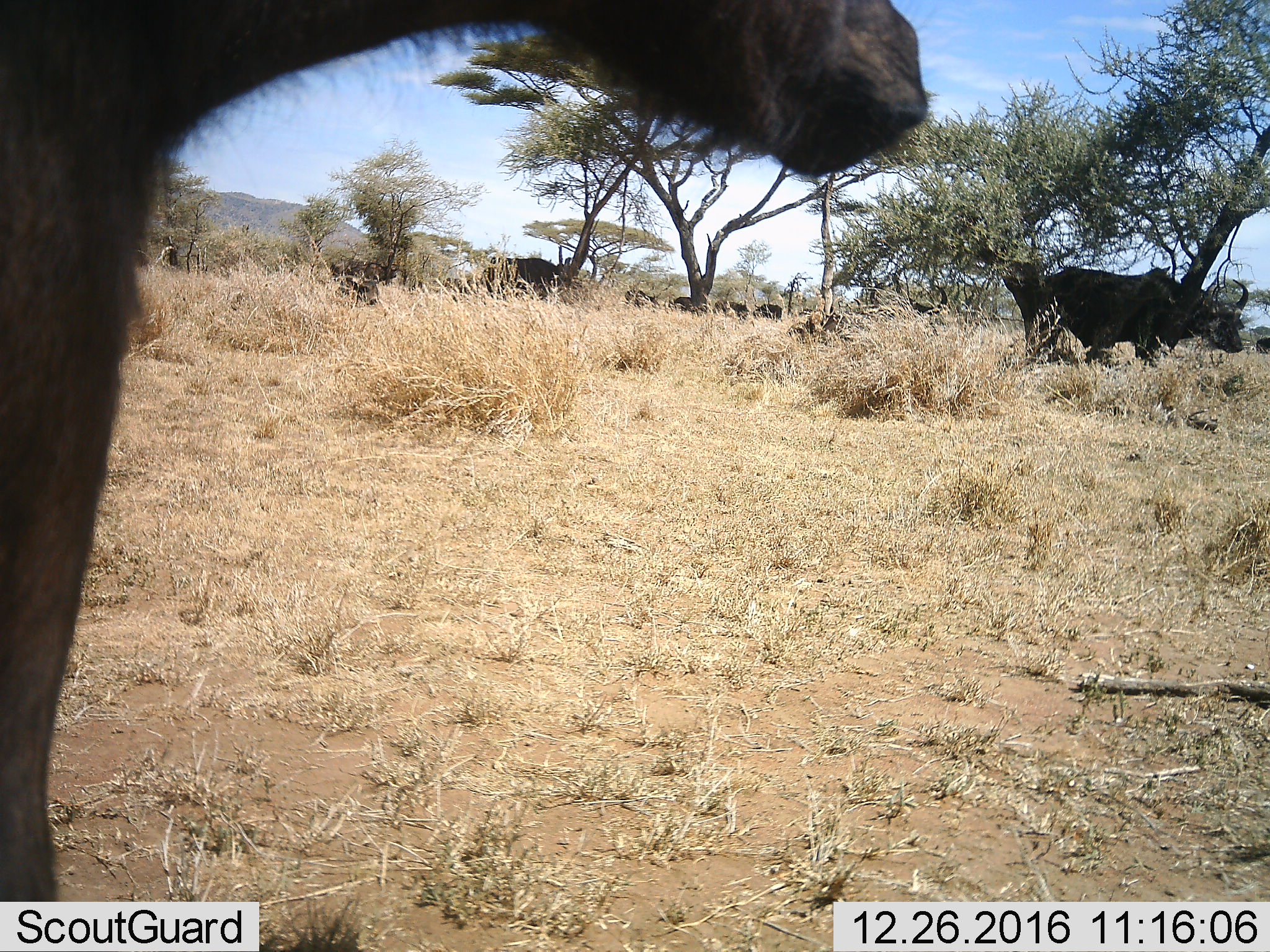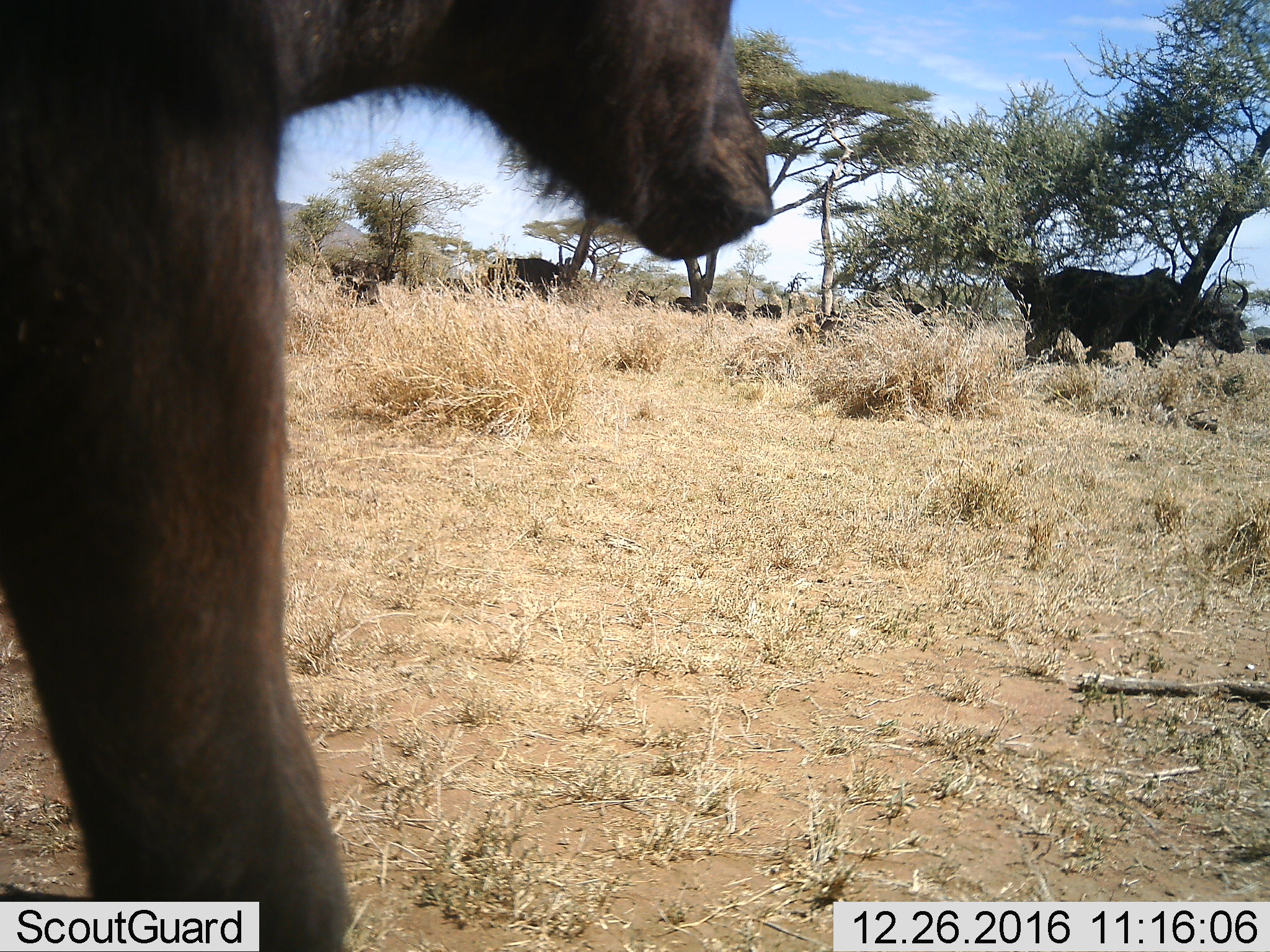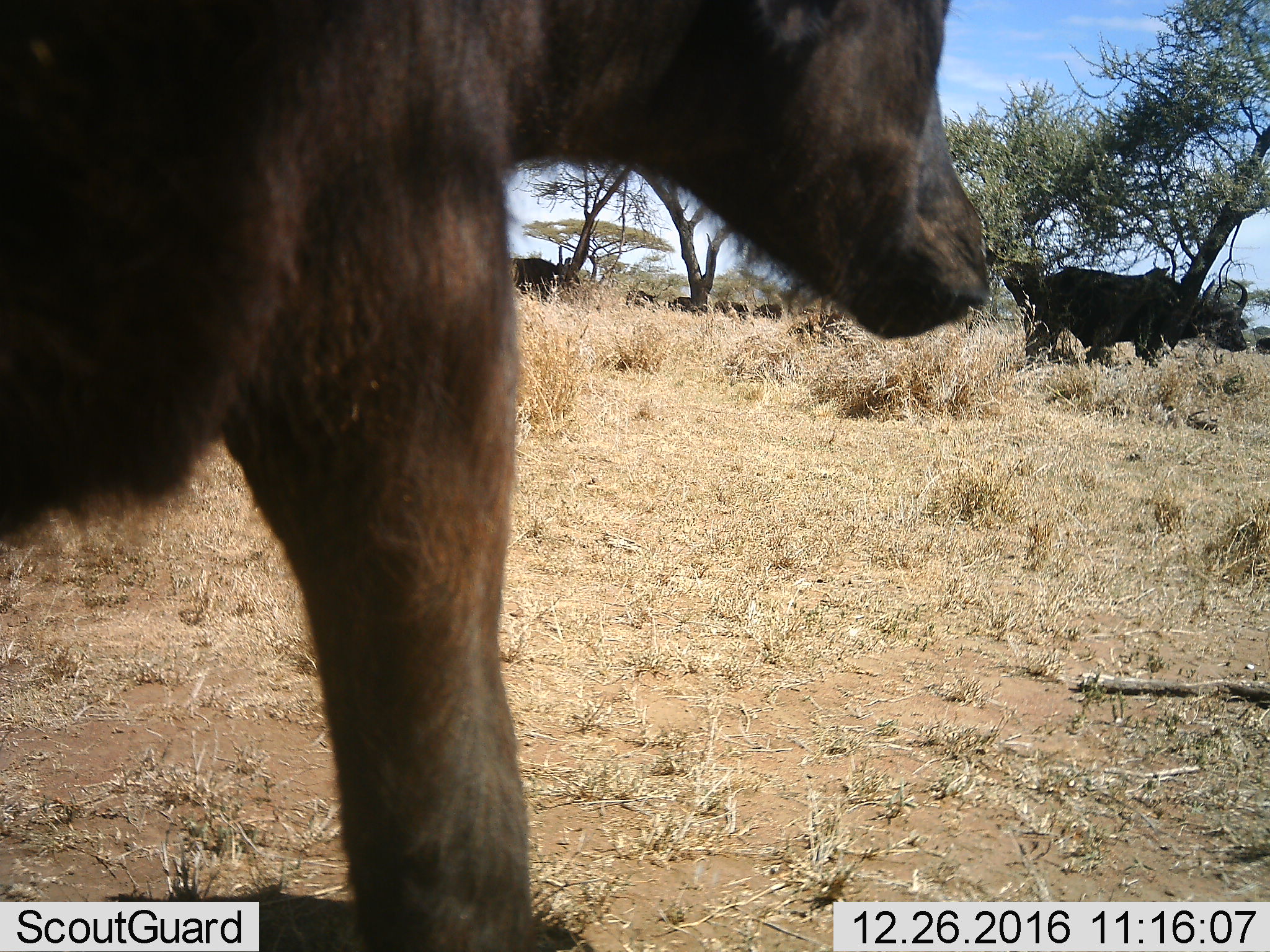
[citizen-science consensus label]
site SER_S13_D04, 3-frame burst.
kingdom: Animalia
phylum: Chordata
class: Mammalia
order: Artiodactyla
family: Bovidae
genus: Syncerus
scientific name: Syncerus caffer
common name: african buffalo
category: buffalo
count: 9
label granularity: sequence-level